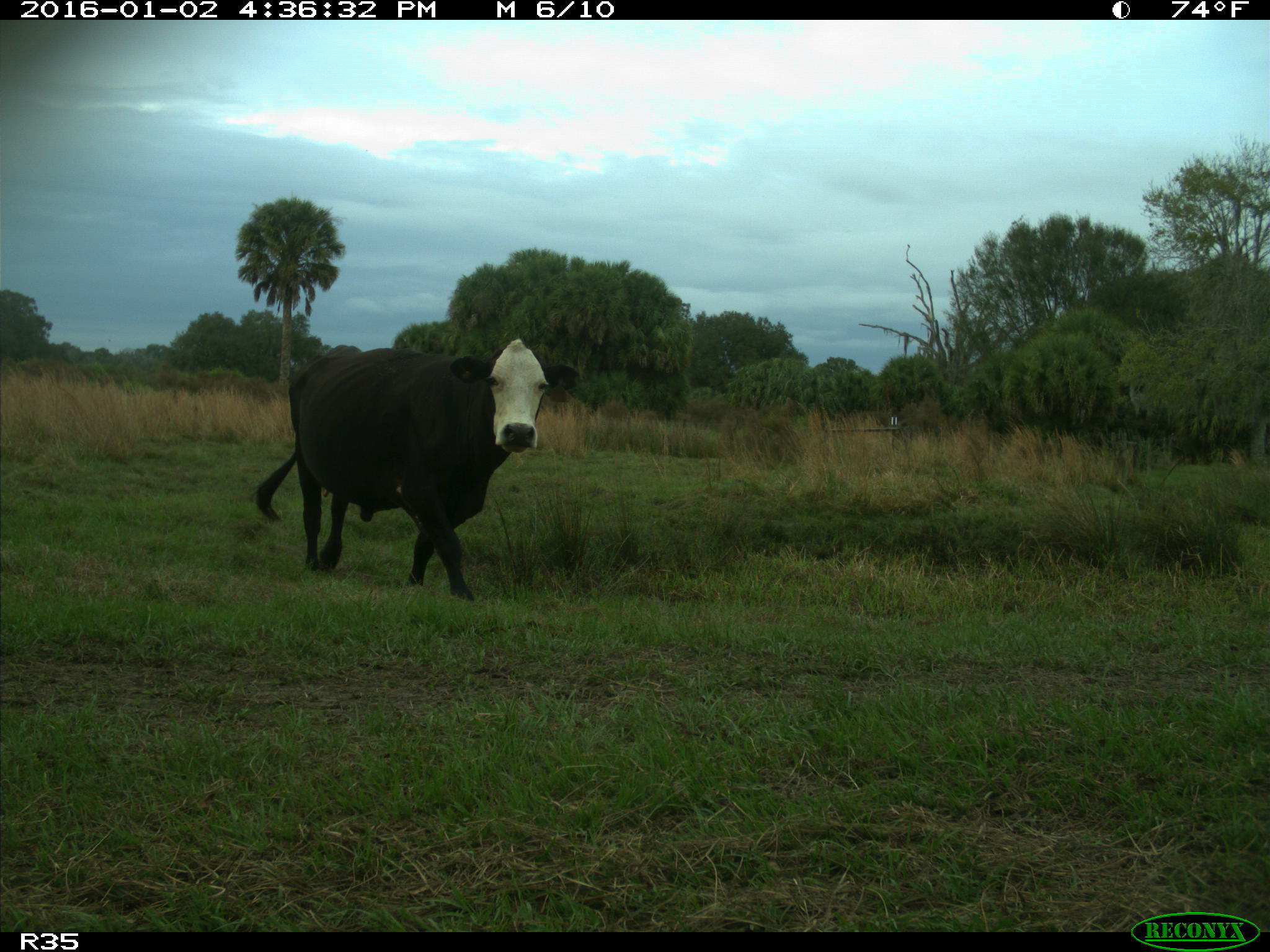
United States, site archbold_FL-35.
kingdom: Animalia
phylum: Chordata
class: Mammalia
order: Artiodactyla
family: Bovidae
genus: Bos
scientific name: Bos taurus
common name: domestic cow